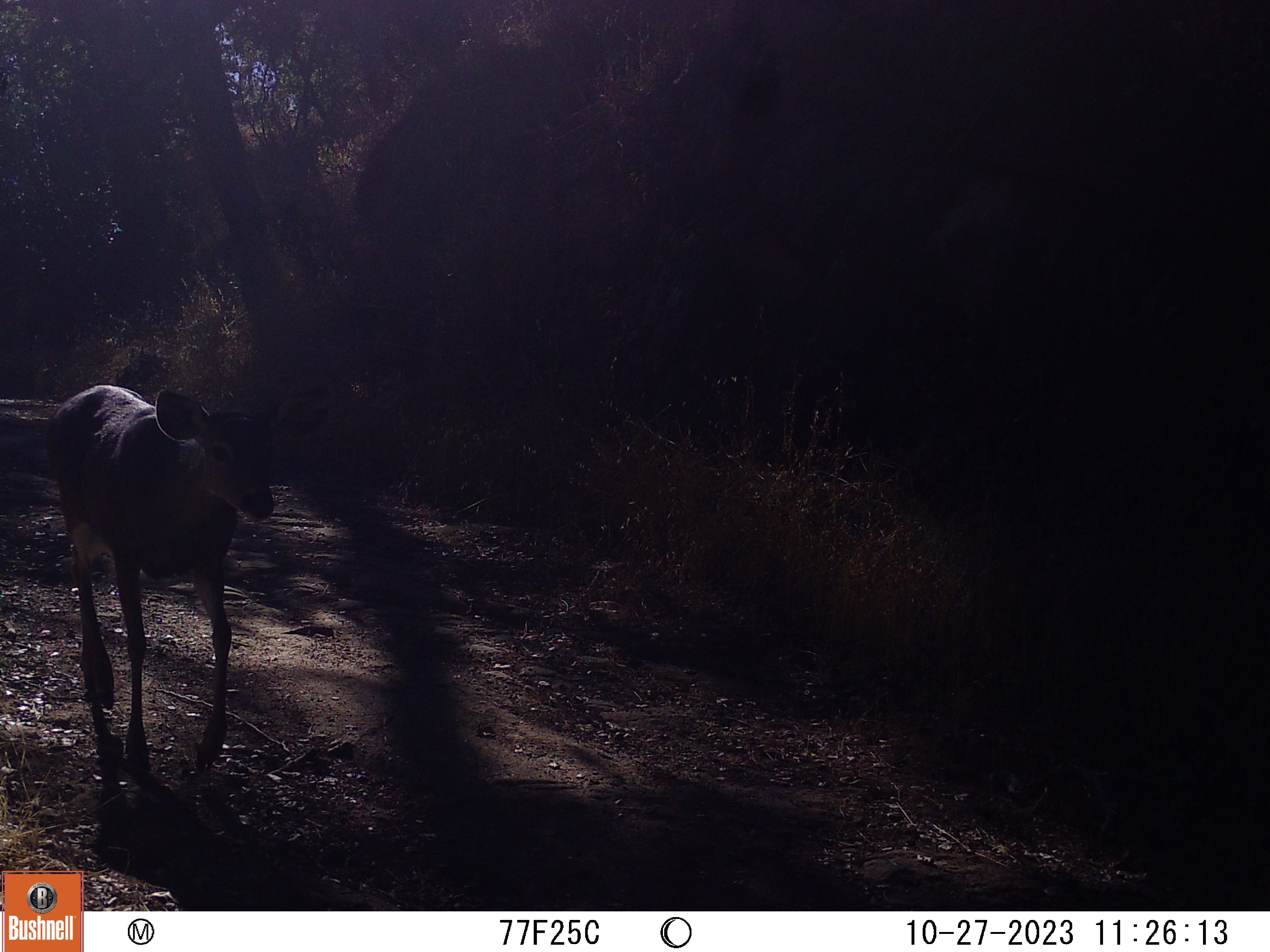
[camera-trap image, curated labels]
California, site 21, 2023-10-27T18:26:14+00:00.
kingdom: Animalia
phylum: Chordata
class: Mammalia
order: Artiodactyla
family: Cervidae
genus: Odocoileus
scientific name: Odocoileus hemionus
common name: mule deer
Mule deer (Odocoileus hemionus).